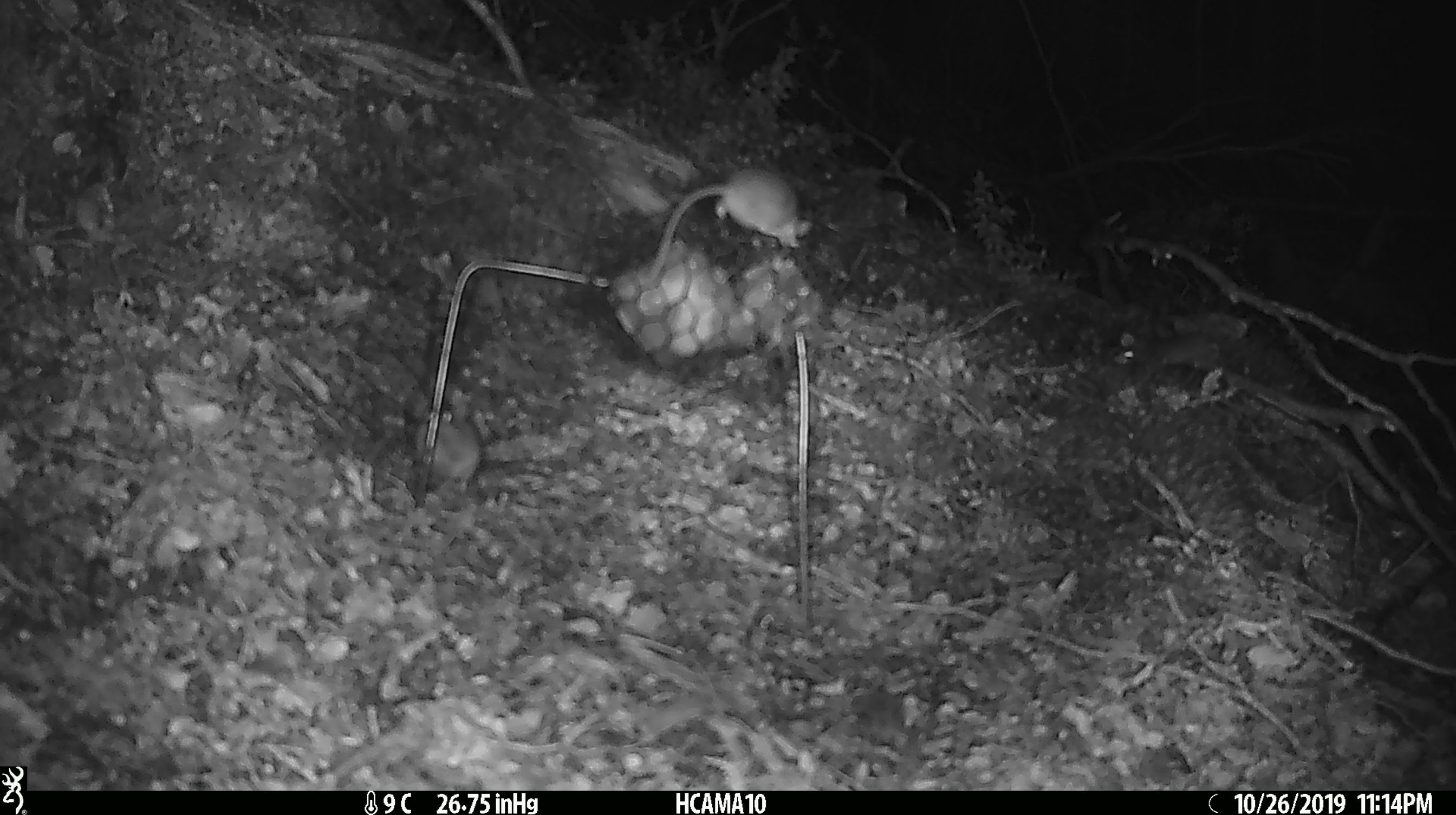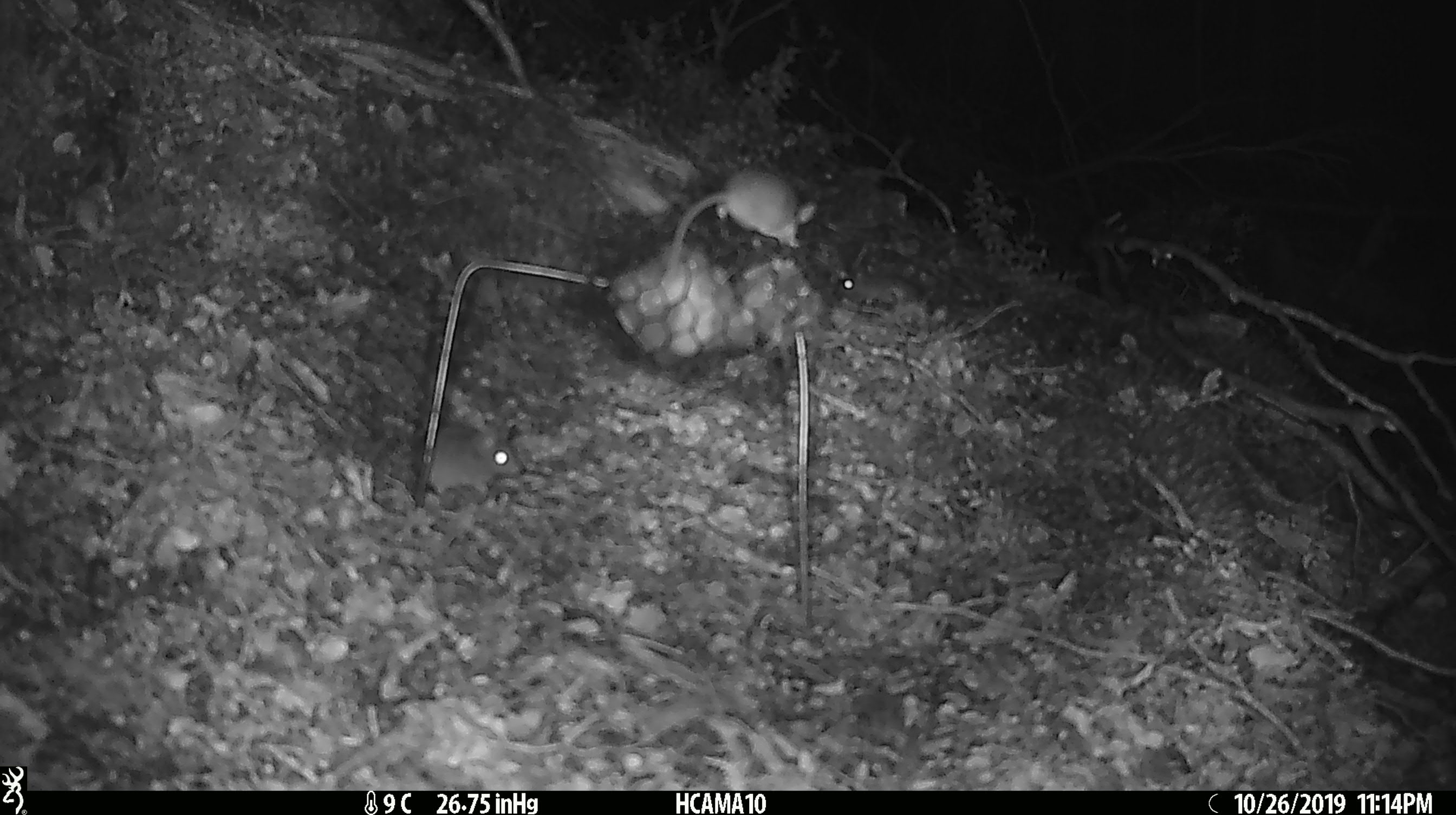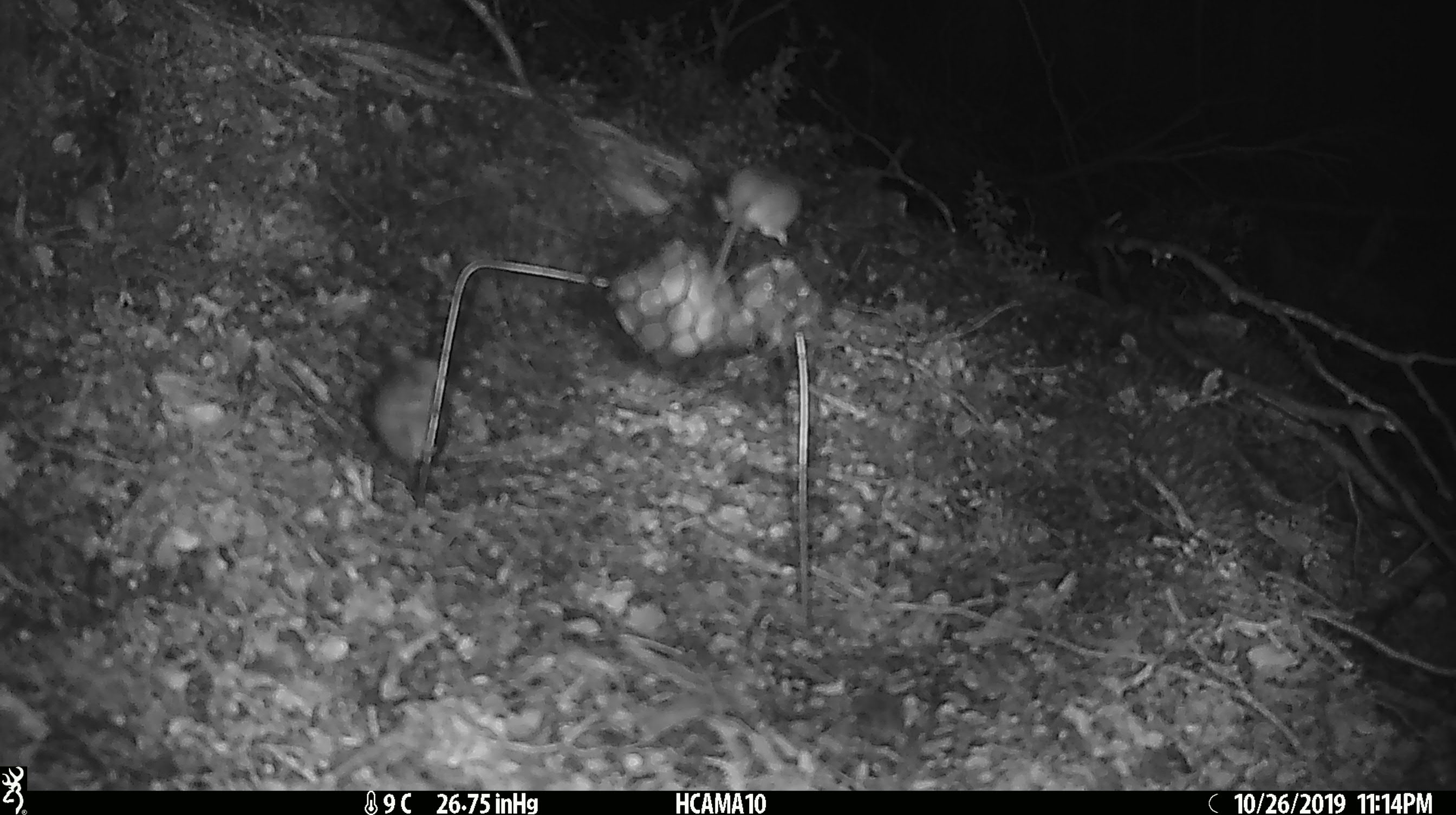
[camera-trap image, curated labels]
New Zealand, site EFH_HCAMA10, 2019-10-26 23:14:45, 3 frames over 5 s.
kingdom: Animalia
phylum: Chordata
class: Mammalia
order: Rodentia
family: Muridae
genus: Mus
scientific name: Mus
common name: mouse